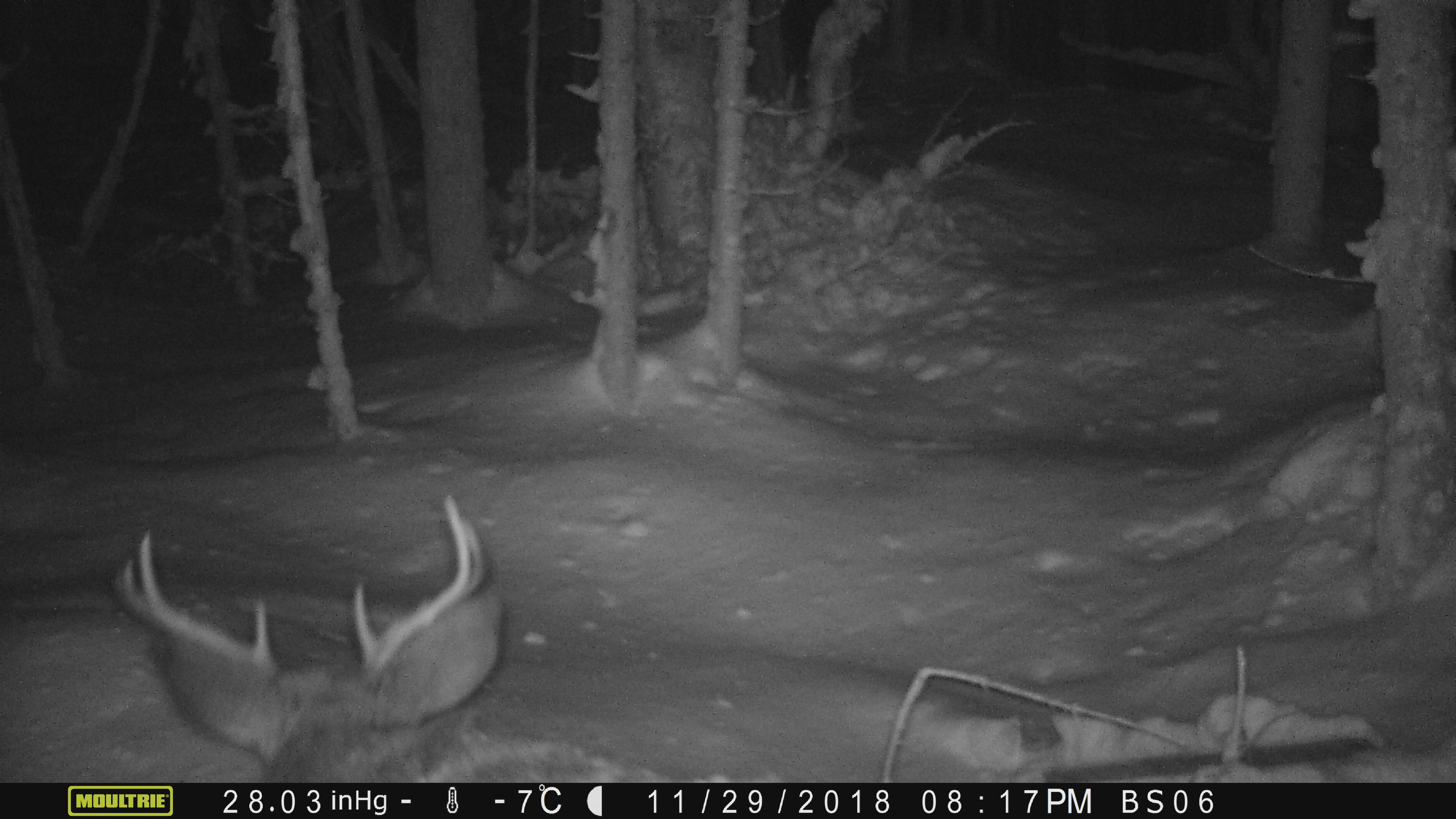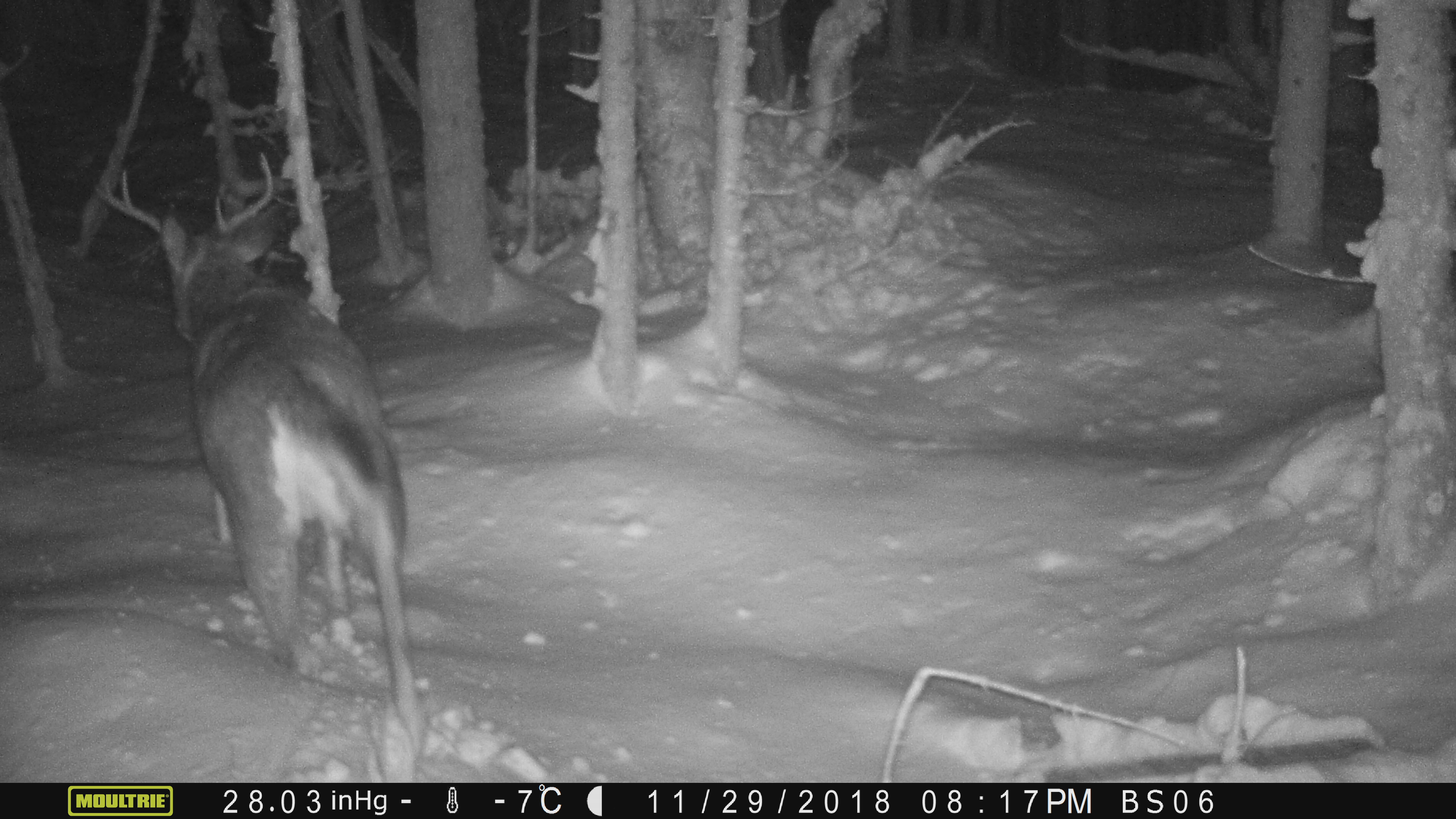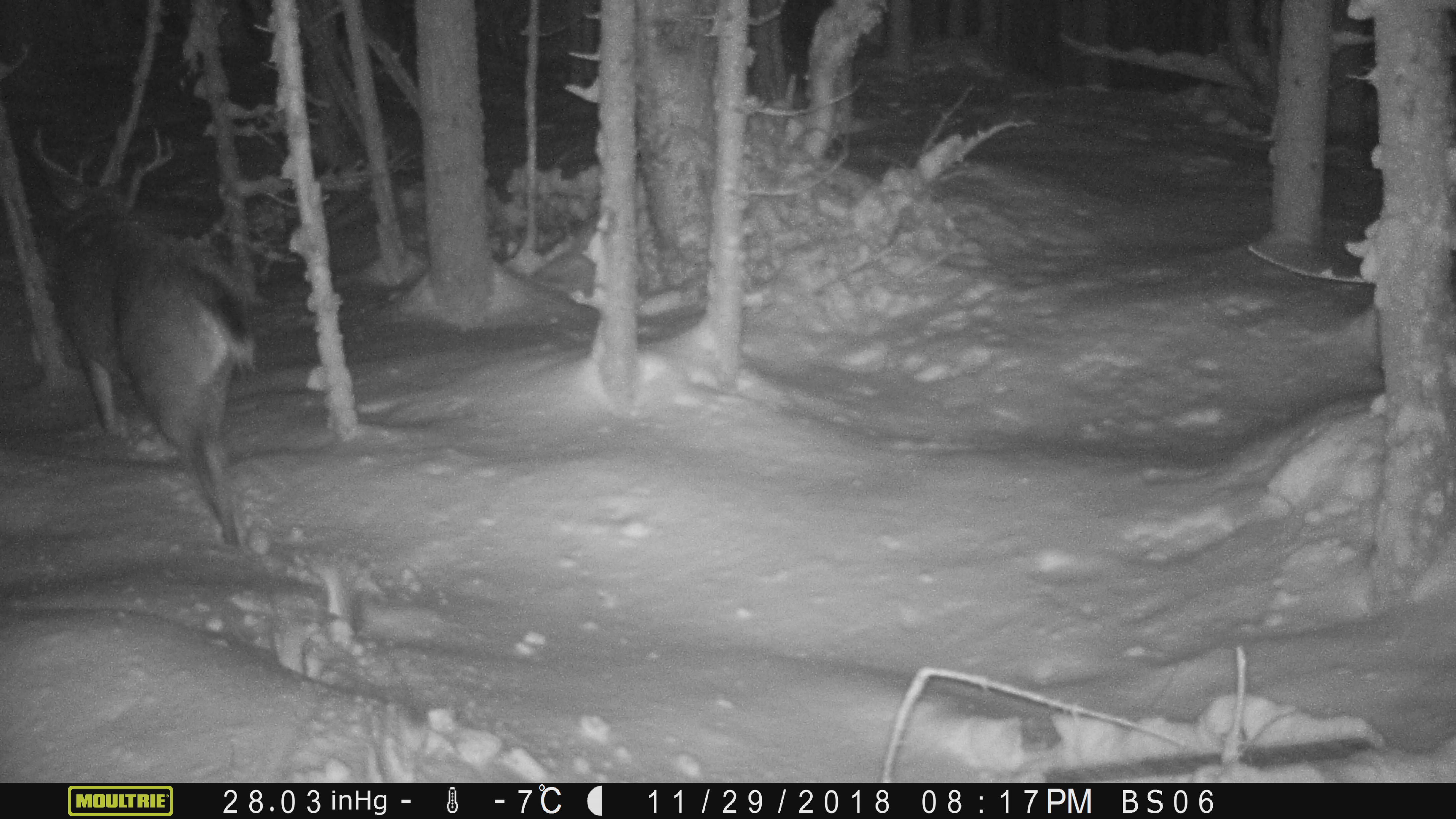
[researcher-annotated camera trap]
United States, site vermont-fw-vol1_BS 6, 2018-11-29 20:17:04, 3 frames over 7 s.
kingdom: Animalia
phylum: Chordata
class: Mammalia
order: Artiodactyla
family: Cervidae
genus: Odocoileus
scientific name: Odocoileus virginianus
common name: white-tailed deer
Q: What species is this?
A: White-tailed deer (Odocoileus virginianus).